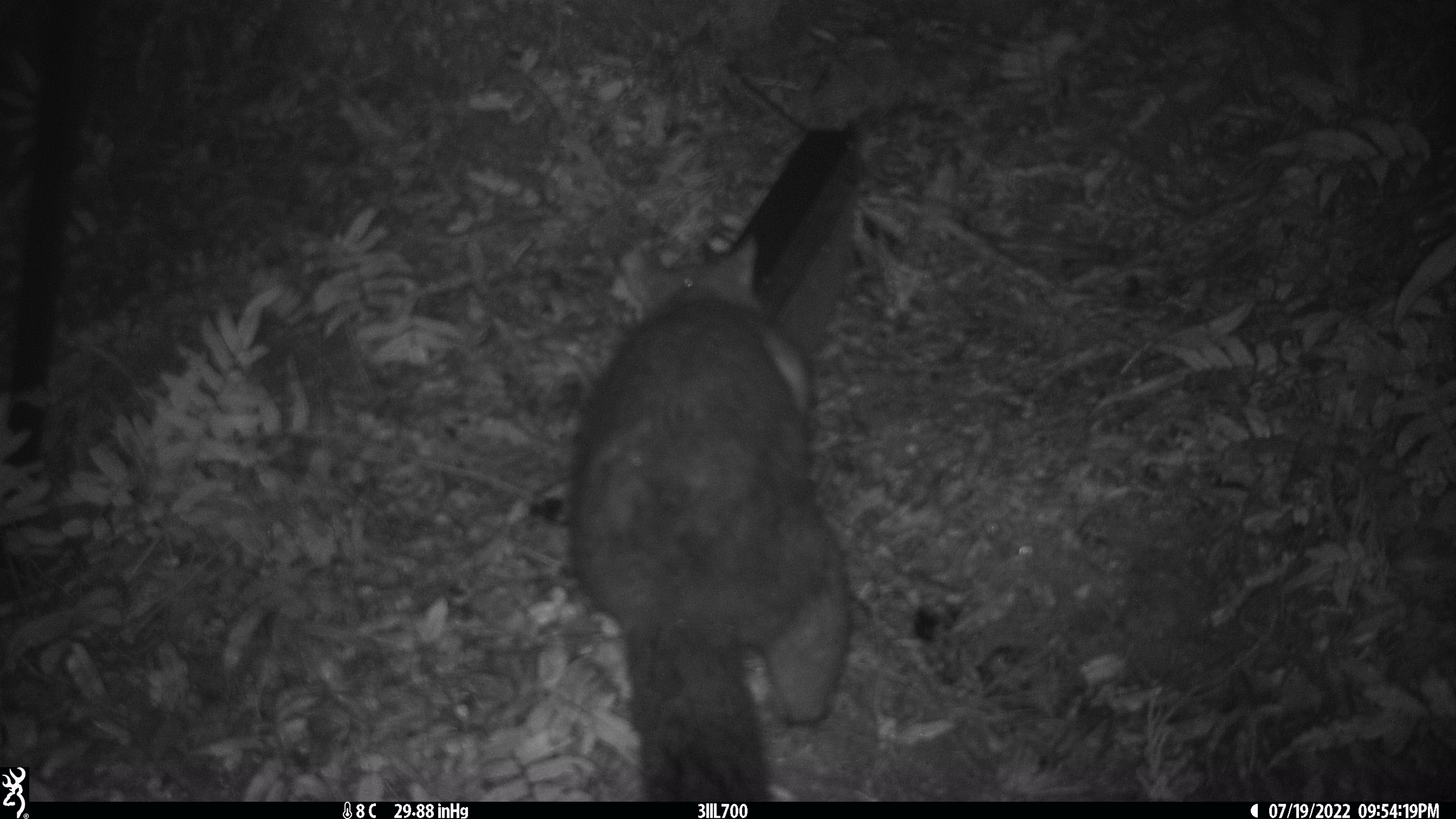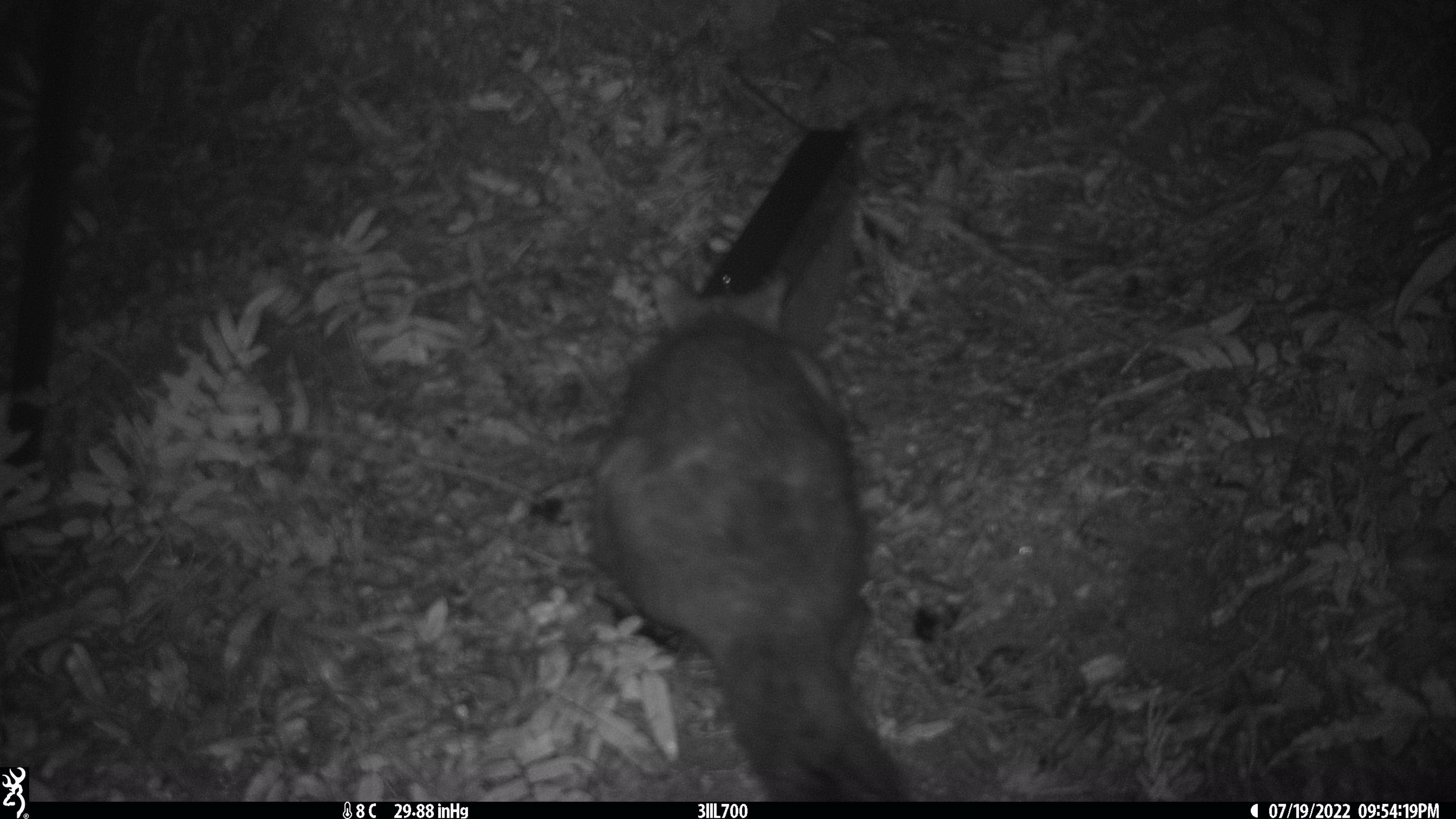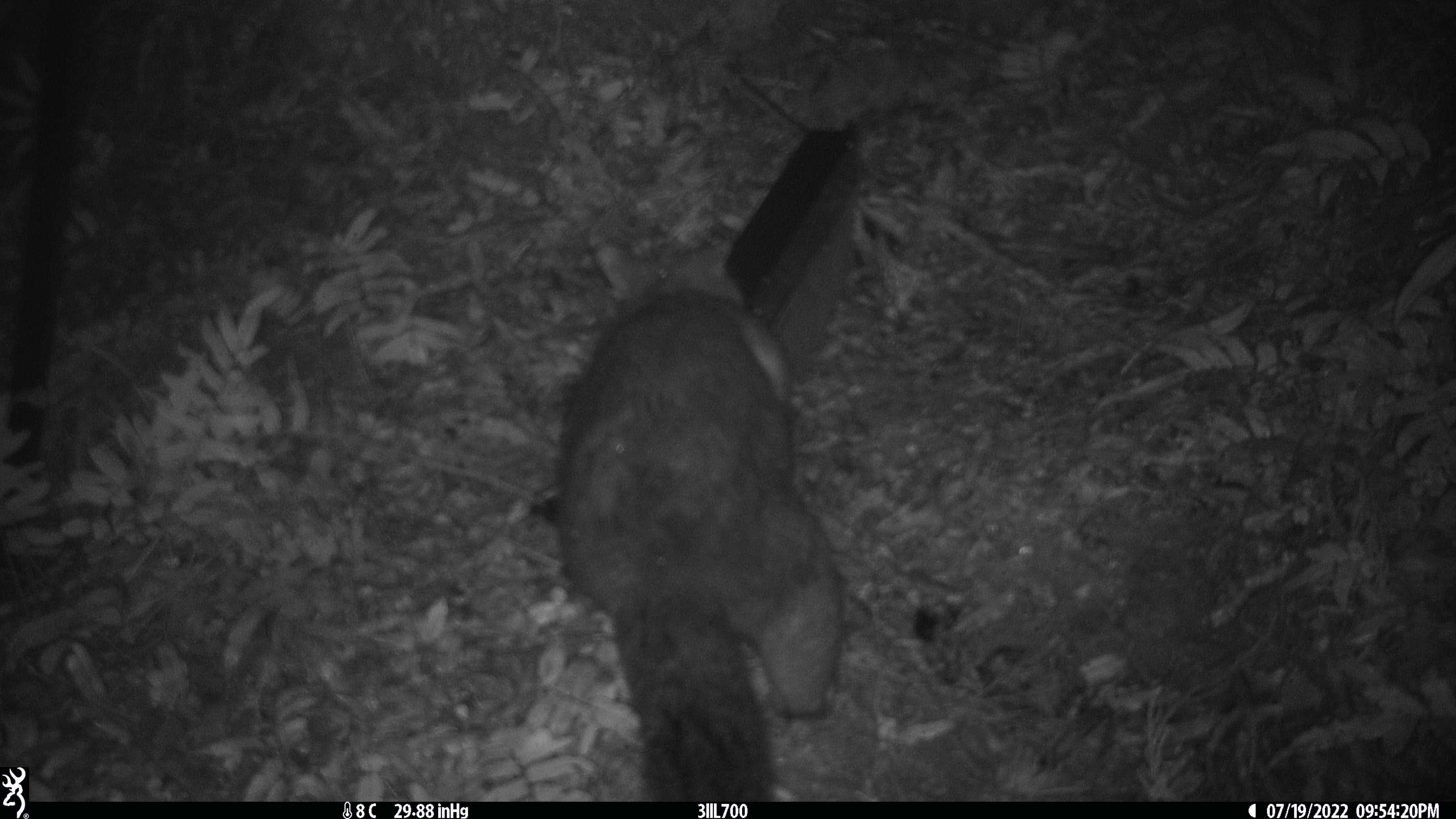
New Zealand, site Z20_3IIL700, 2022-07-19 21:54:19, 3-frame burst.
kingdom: Animalia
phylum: Chordata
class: Mammalia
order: Diprotodontia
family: Phalangeridae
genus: Trichosurus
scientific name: Trichosurus vulpecula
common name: common brushtail possum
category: possum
Possum (common brushtail possum) (Trichosurus vulpecula).